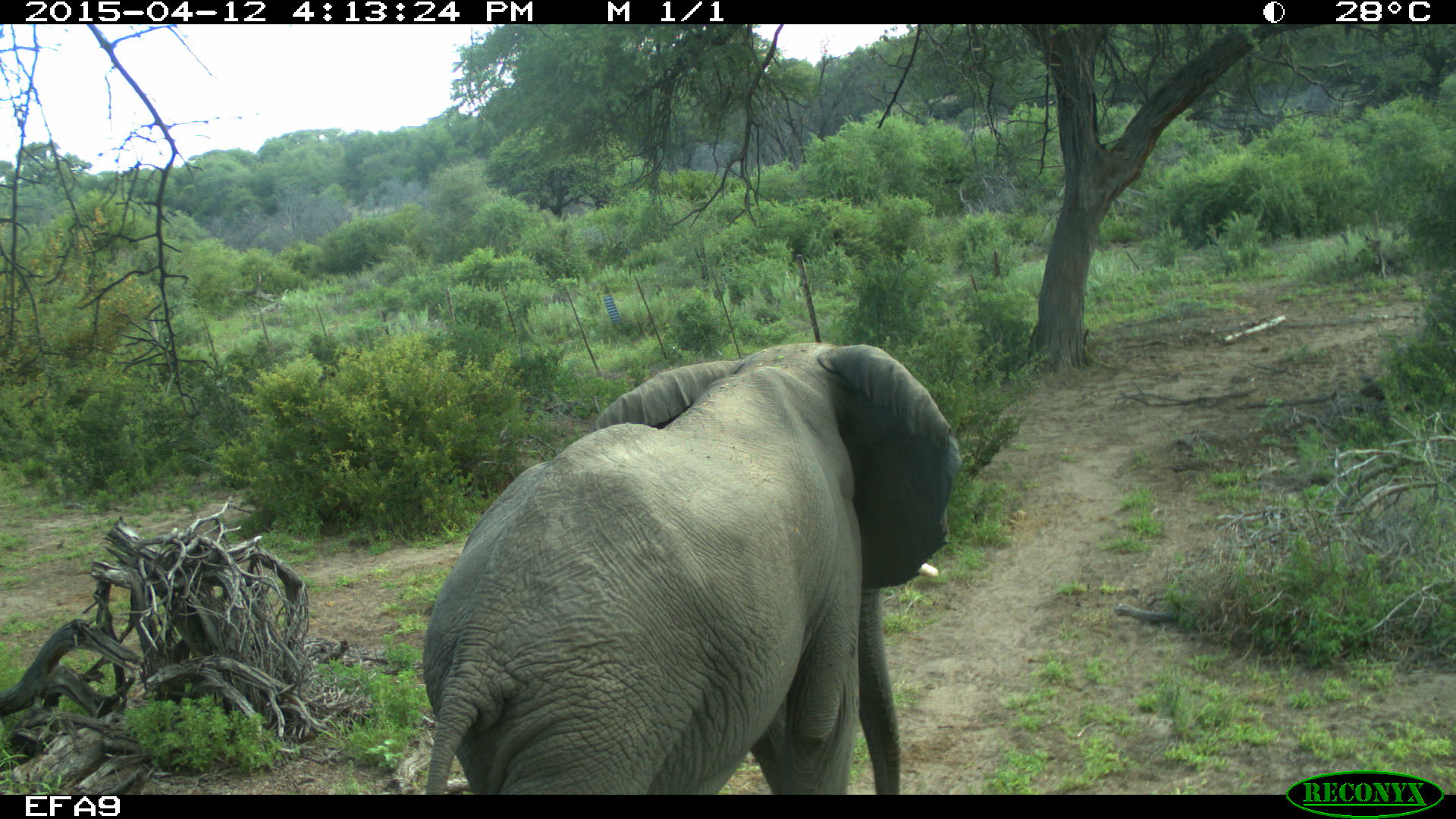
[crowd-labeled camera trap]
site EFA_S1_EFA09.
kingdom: Animalia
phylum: Chordata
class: Mammalia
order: Proboscidea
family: Elephantidae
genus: Loxodonta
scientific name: Loxodonta africana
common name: african bush elephant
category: elephant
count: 1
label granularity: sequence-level